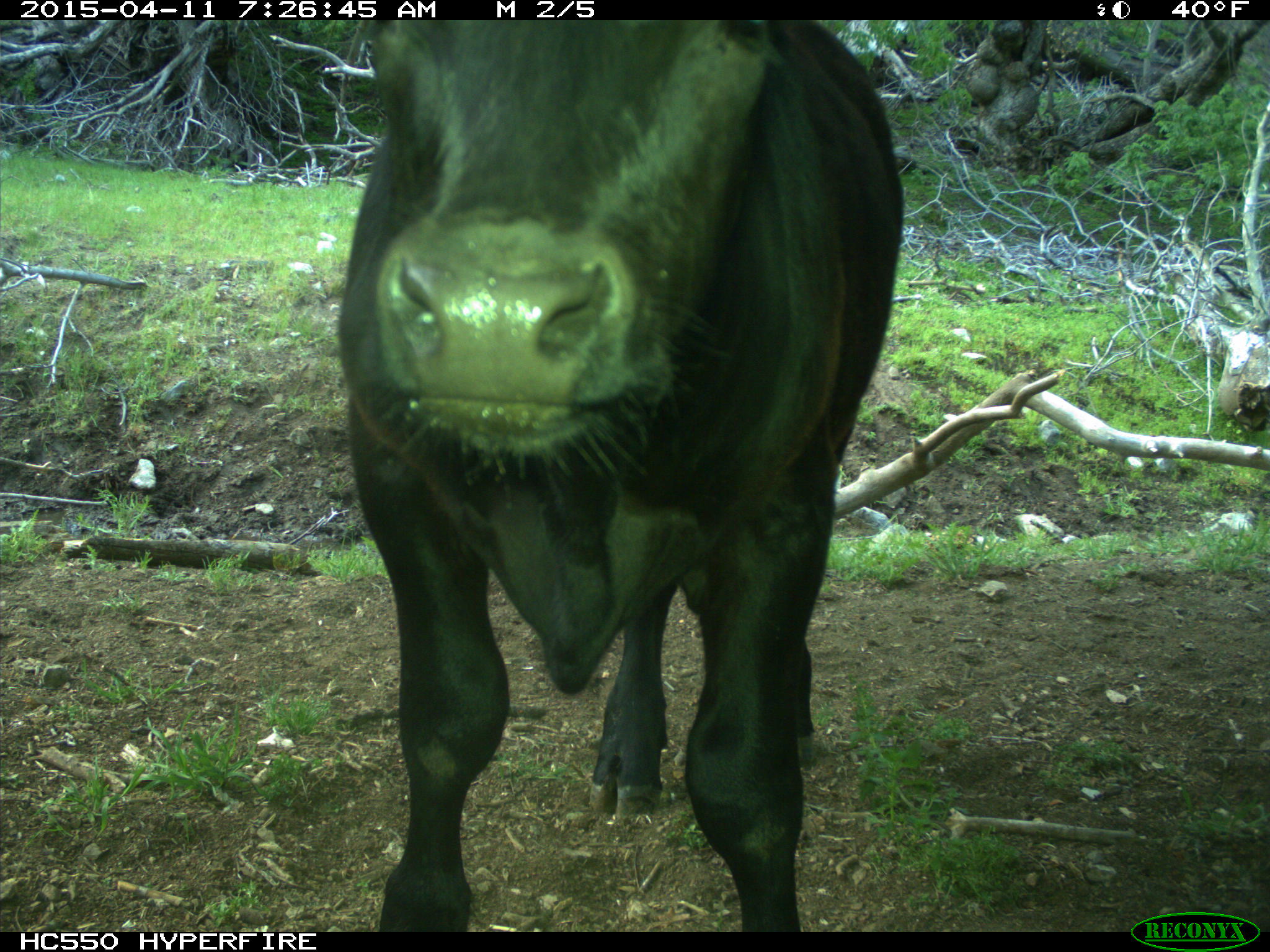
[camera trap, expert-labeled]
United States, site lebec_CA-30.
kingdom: Animalia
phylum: Chordata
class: Mammalia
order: Artiodactyla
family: Bovidae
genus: Bos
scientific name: Bos taurus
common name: domestic cow